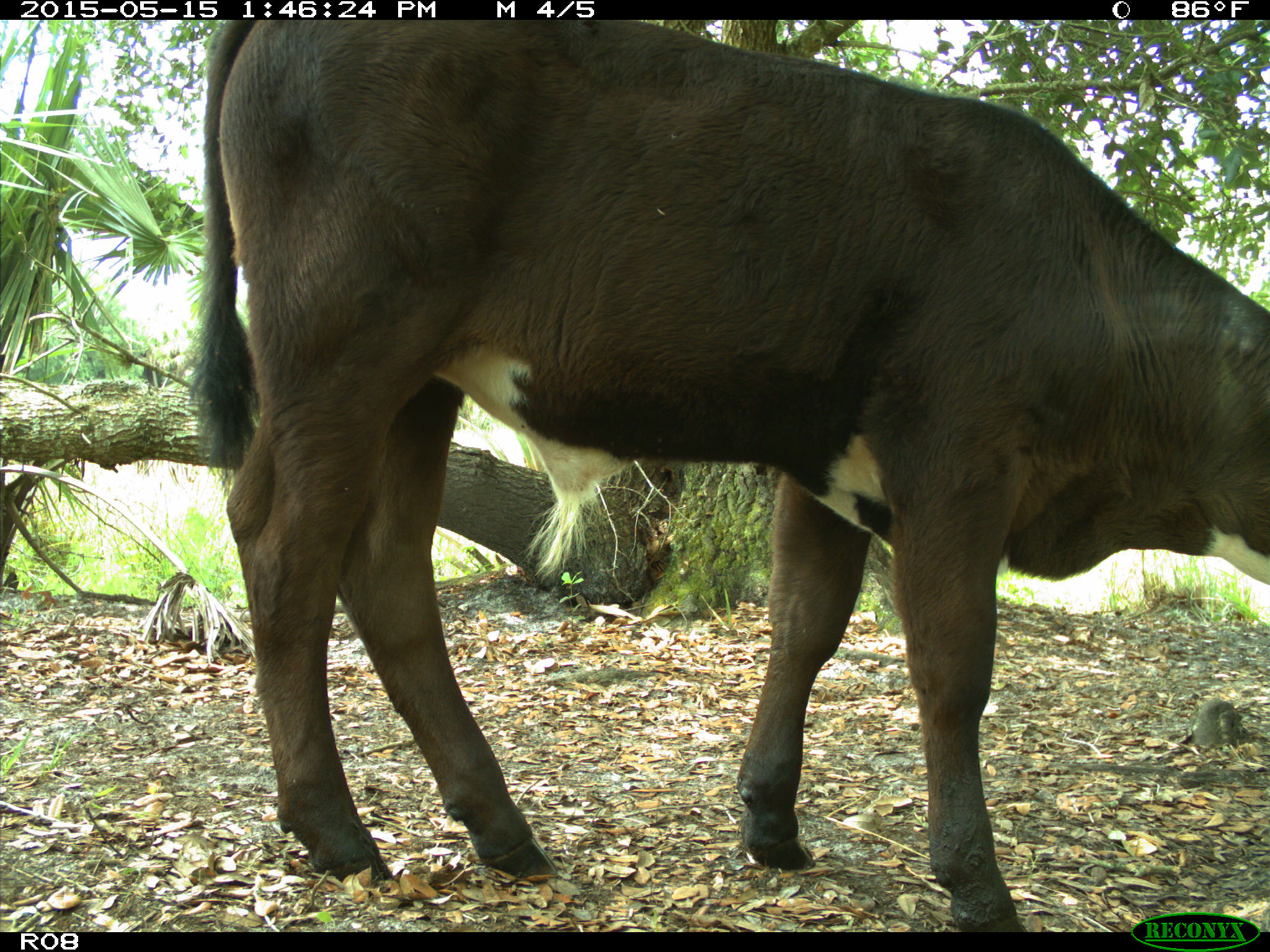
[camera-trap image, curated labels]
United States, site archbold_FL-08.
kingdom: Animalia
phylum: Chordata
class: Mammalia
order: Artiodactyla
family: Bovidae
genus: Bos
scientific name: Bos taurus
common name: domestic cow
Bos taurus (domestic cow).